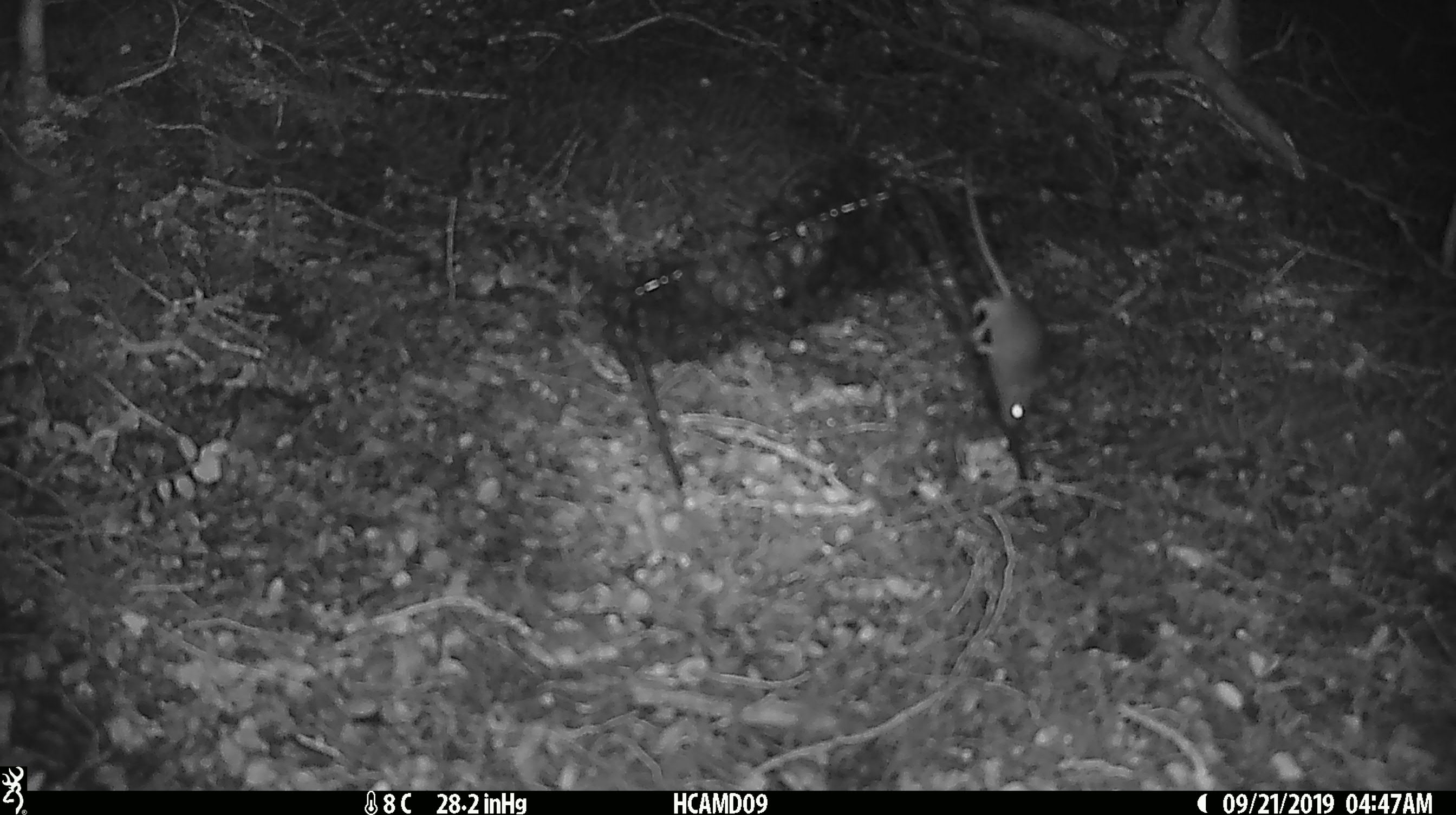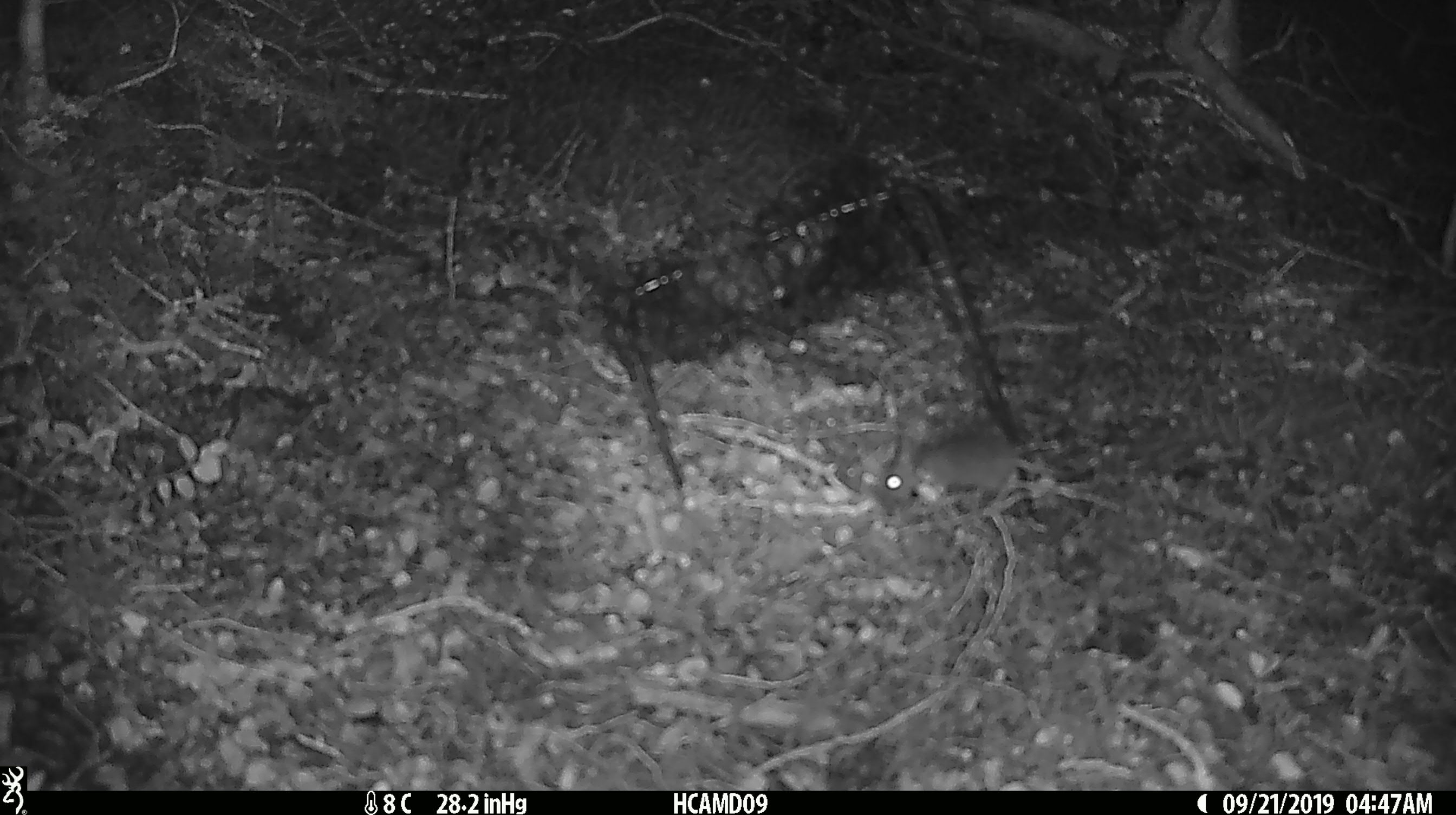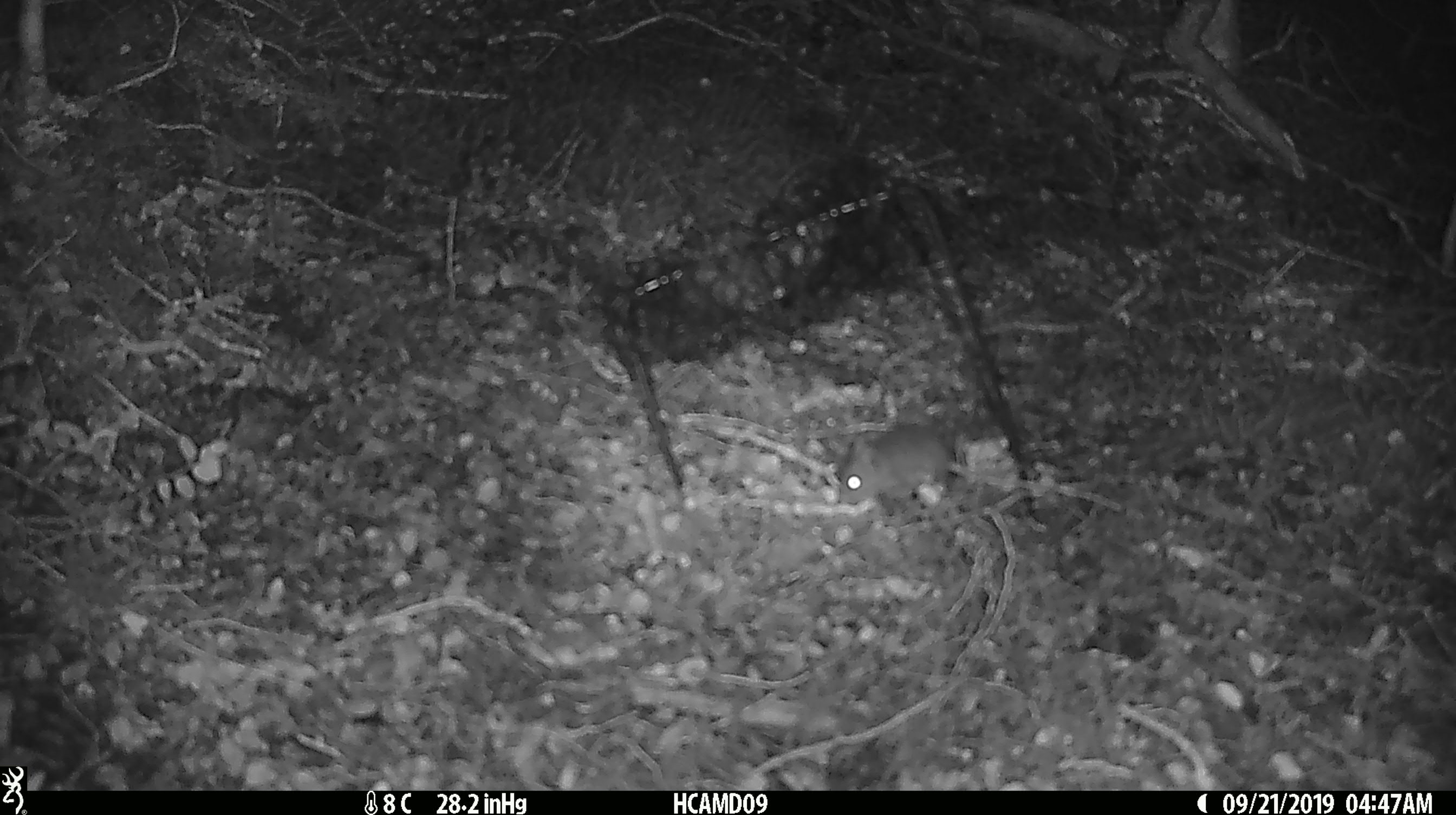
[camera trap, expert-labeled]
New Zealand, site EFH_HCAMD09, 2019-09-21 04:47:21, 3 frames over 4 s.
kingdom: Animalia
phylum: Chordata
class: Mammalia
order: Rodentia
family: Muridae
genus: Mus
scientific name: Mus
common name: mouse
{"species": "mouse (Mus)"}